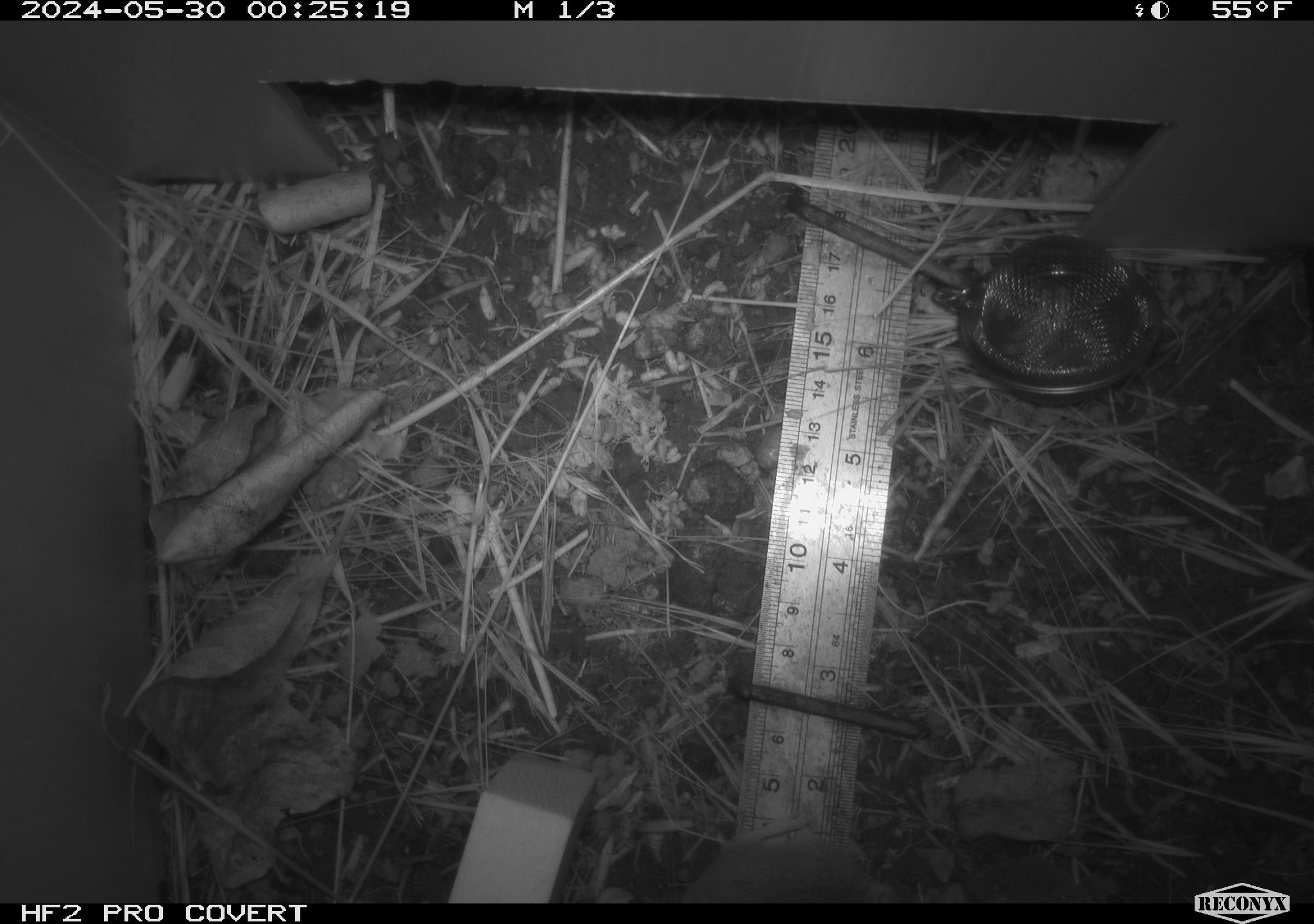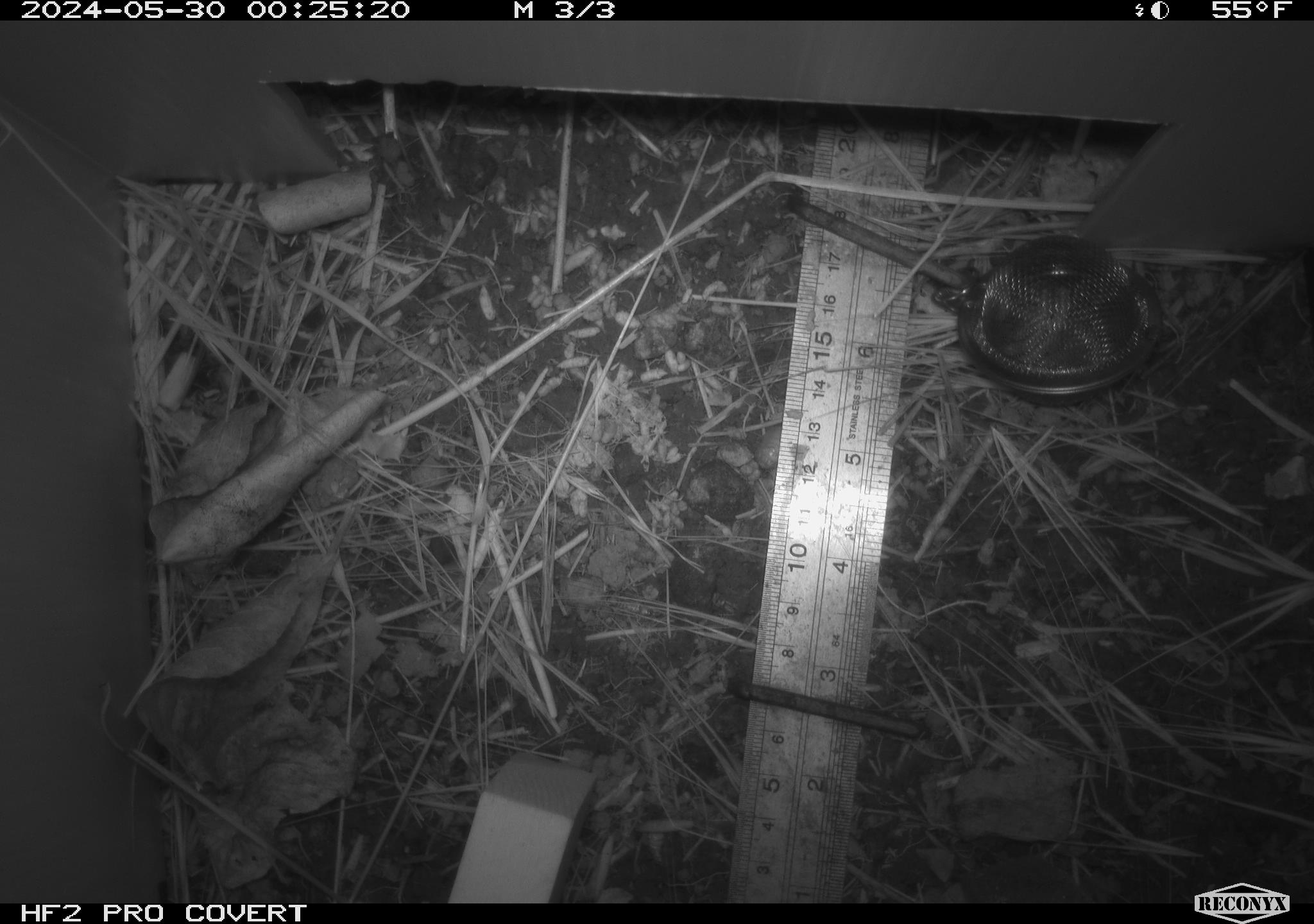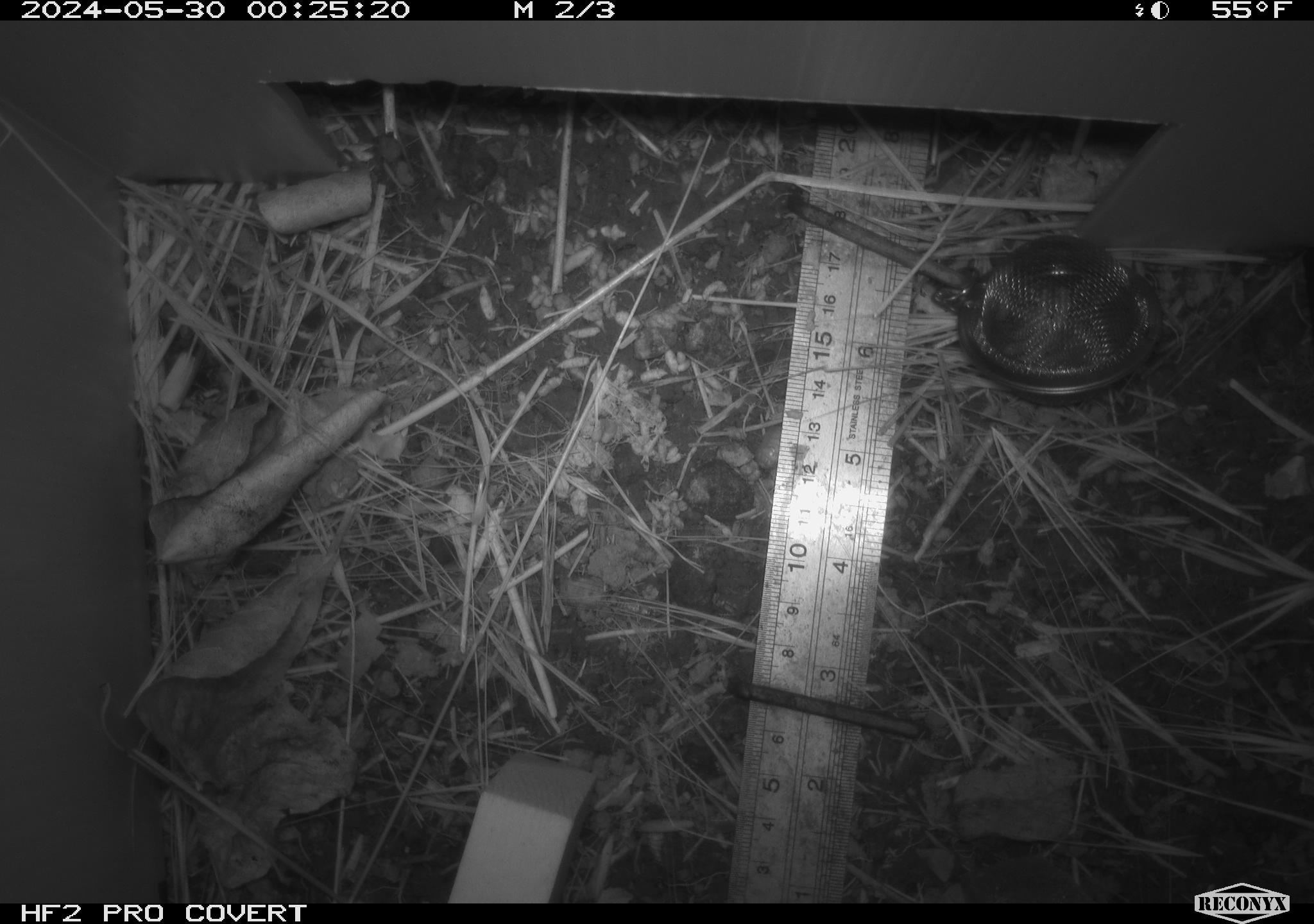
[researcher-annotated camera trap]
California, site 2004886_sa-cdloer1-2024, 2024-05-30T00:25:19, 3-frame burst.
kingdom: Animalia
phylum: Chordata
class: Mammalia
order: Rodentia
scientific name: Rodentia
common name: mouse species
Mouse species (Rodentia).